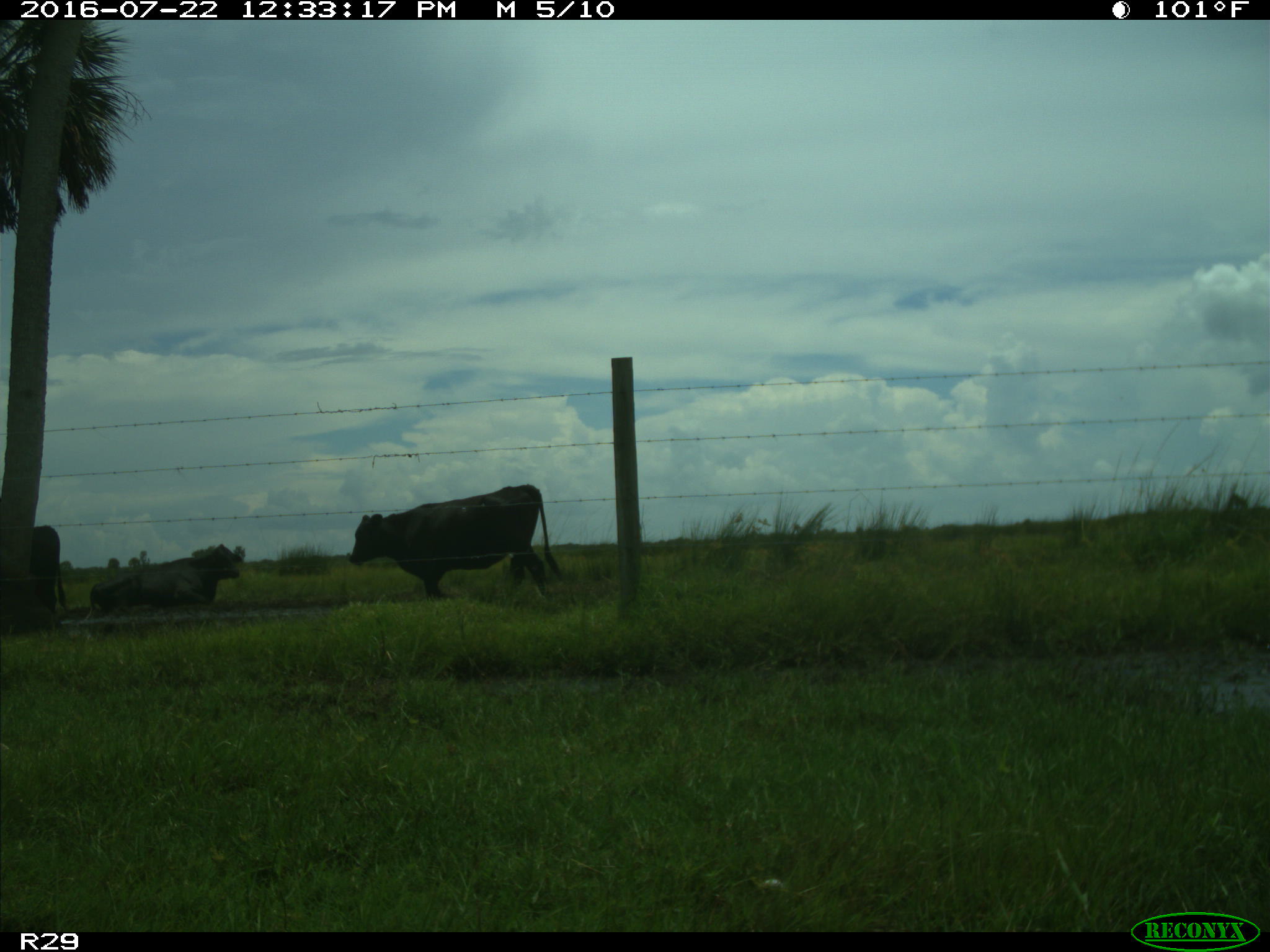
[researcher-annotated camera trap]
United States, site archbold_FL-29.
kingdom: Animalia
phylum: Chordata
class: Mammalia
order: Artiodactyla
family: Bovidae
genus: Bos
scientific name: Bos taurus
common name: domestic cow